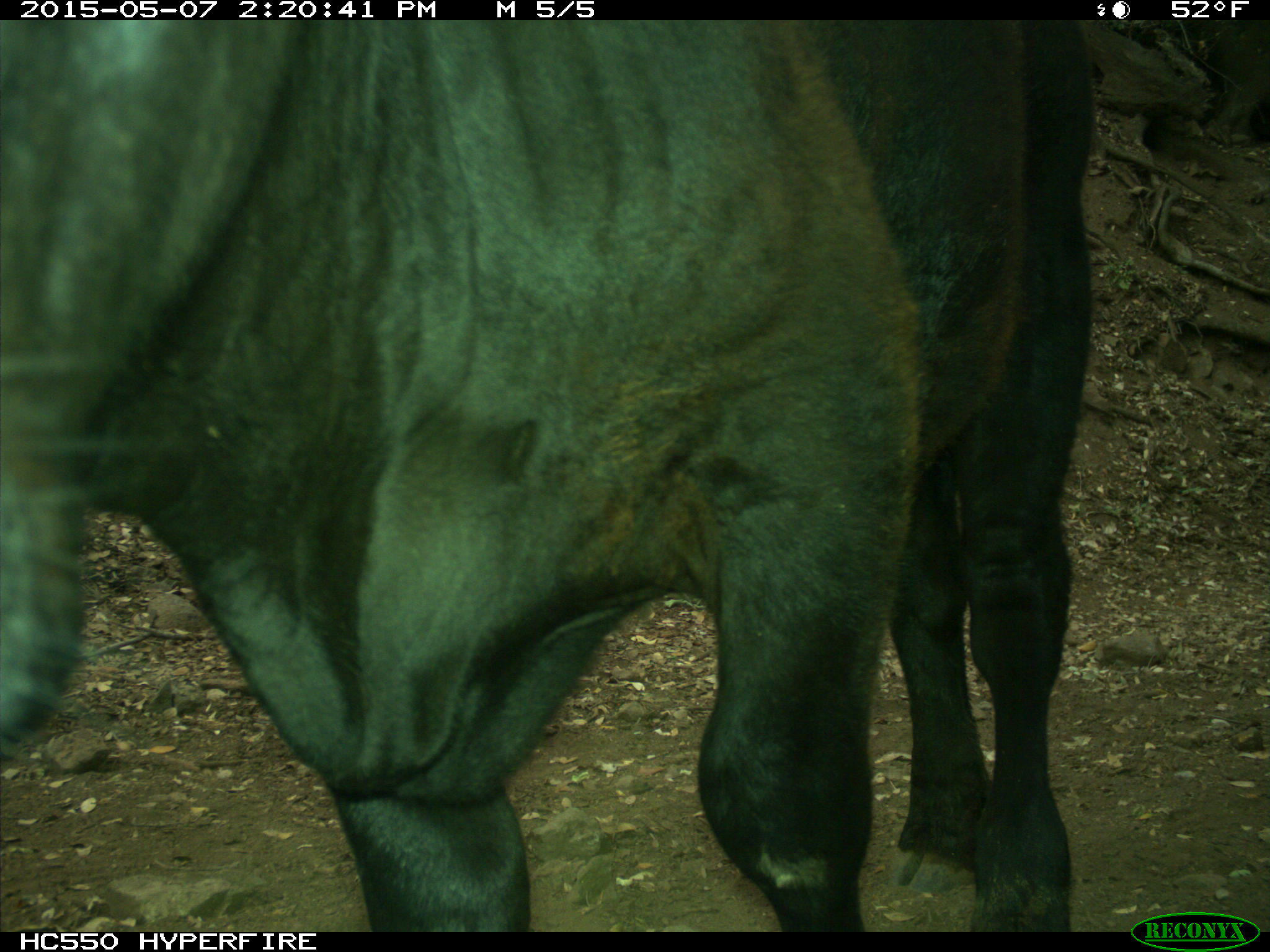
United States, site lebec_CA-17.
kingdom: Animalia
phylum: Chordata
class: Mammalia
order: Artiodactyla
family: Bovidae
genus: Bos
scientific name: Bos taurus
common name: domestic cow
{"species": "Bos taurus (domestic cow)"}